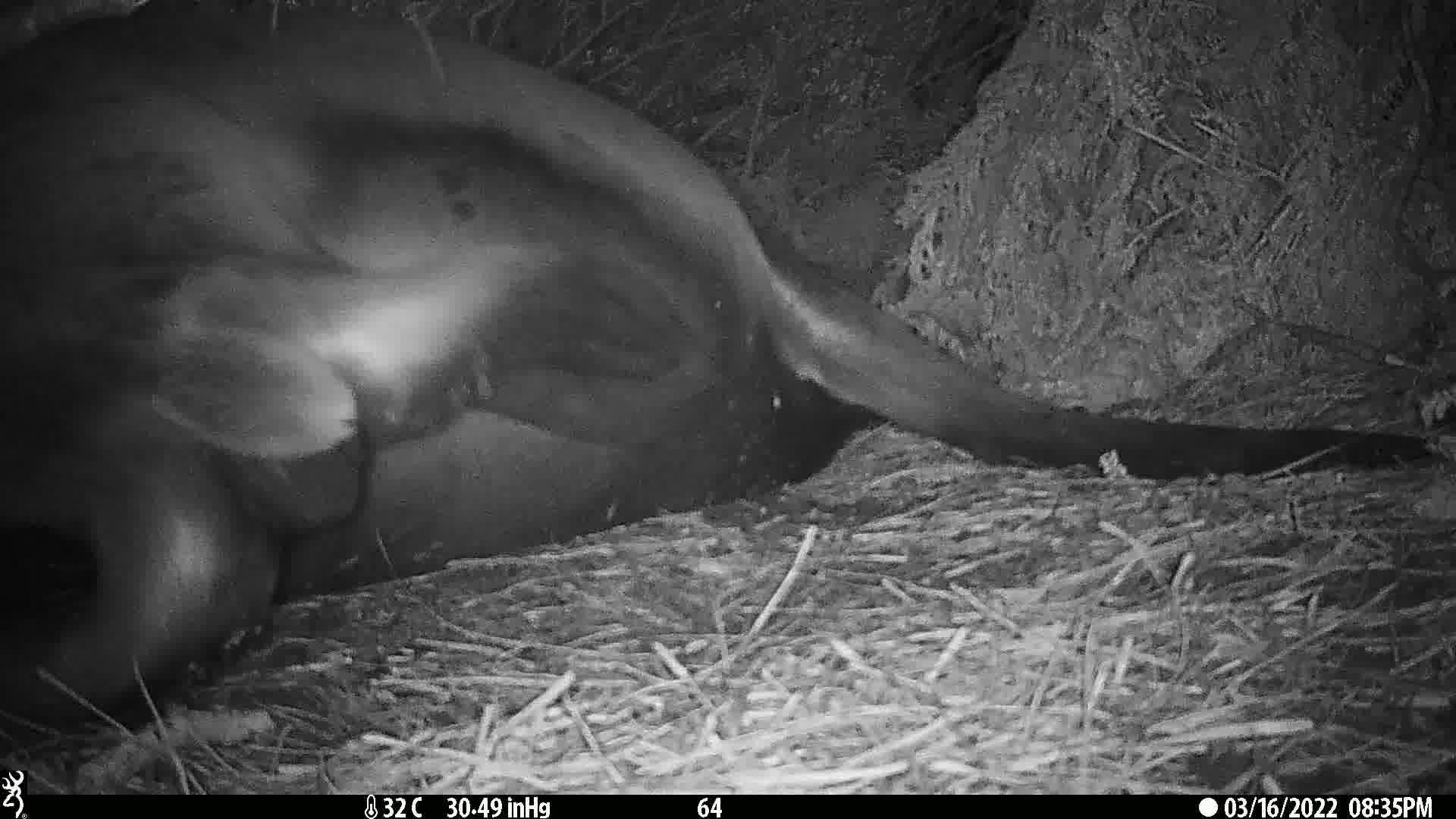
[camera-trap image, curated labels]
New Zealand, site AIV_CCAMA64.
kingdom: Animalia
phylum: Chordata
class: Mammalia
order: Carnivora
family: Otariidae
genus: Phocarctos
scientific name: Phocarctos hookeri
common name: new zealand sea lion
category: sealion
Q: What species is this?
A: Sealion (new zealand sea lion) (Phocarctos hookeri).